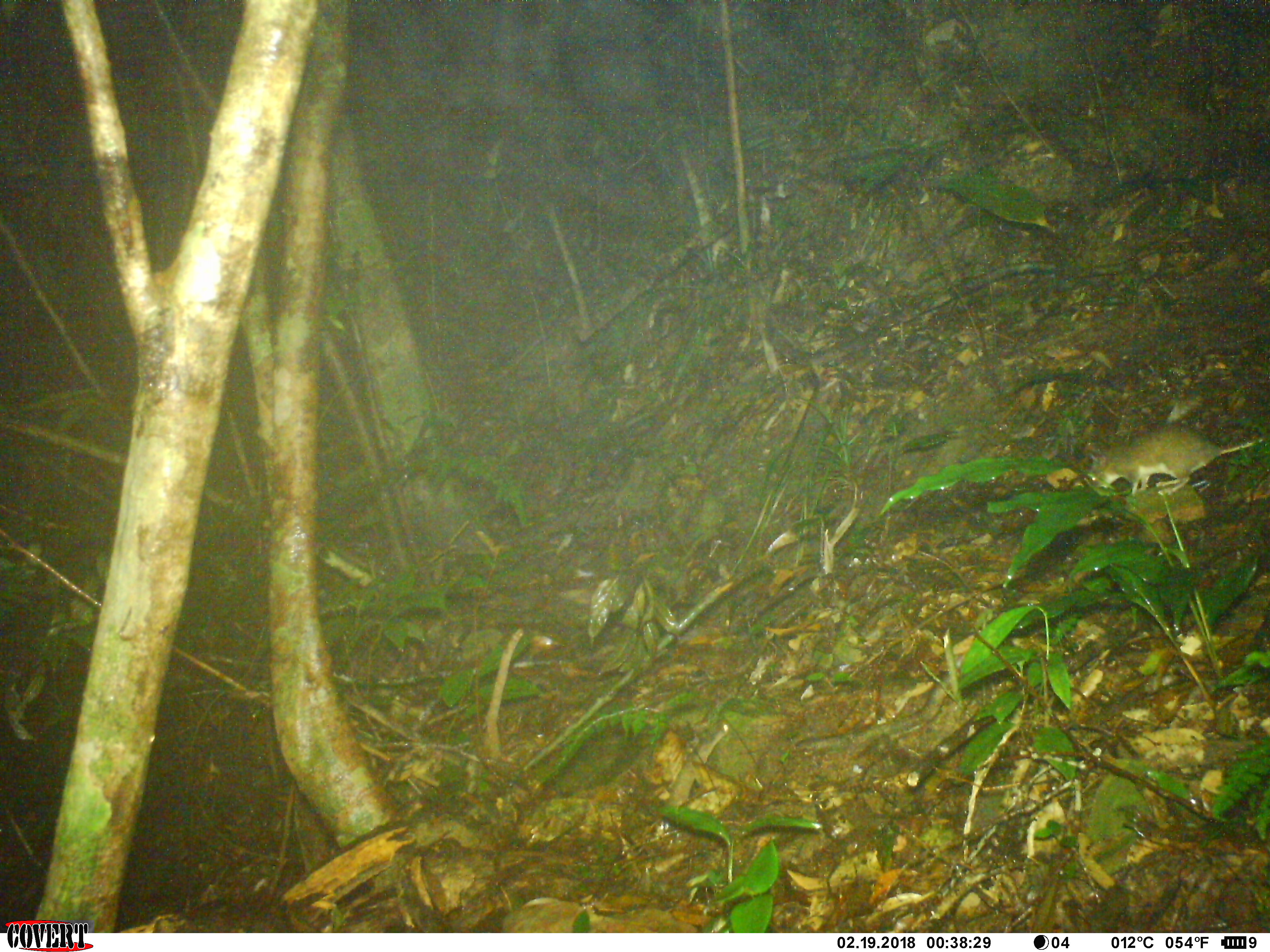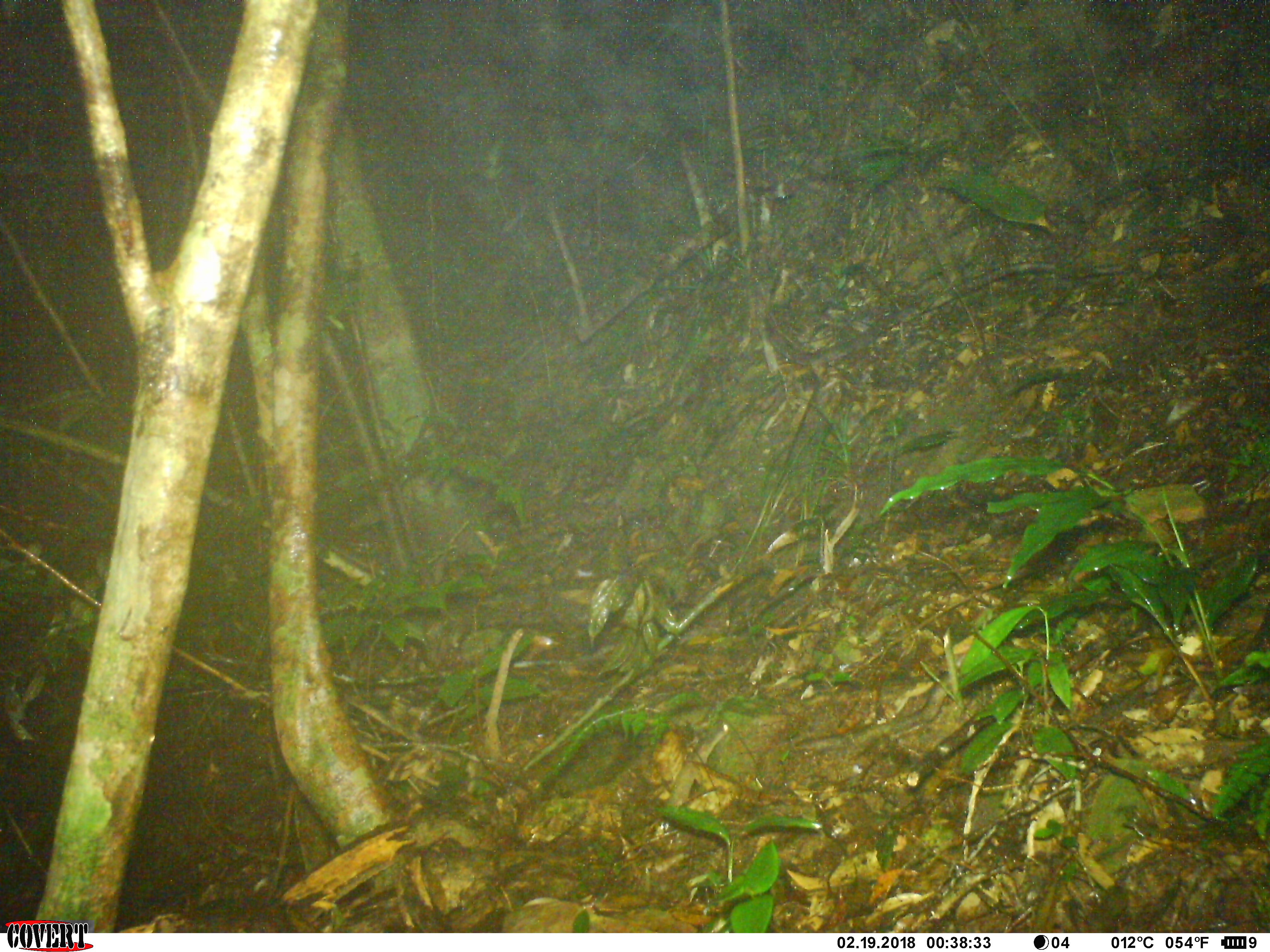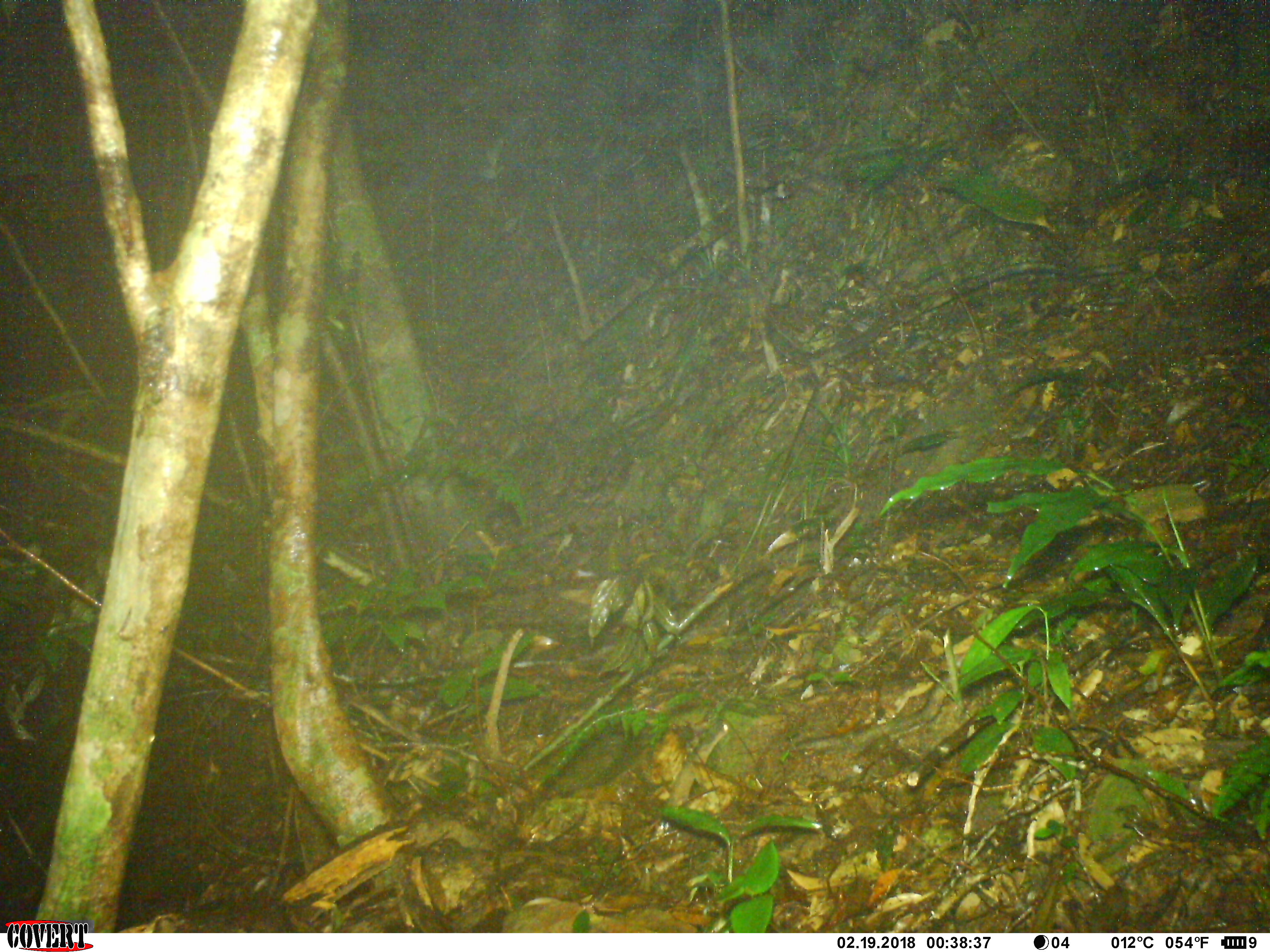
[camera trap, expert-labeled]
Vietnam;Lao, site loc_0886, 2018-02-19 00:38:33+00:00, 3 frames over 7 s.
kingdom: Animalia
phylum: Chordata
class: Mammalia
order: Rodentia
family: Muridae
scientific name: Muridae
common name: old-world mice and rats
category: unidentified murid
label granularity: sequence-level